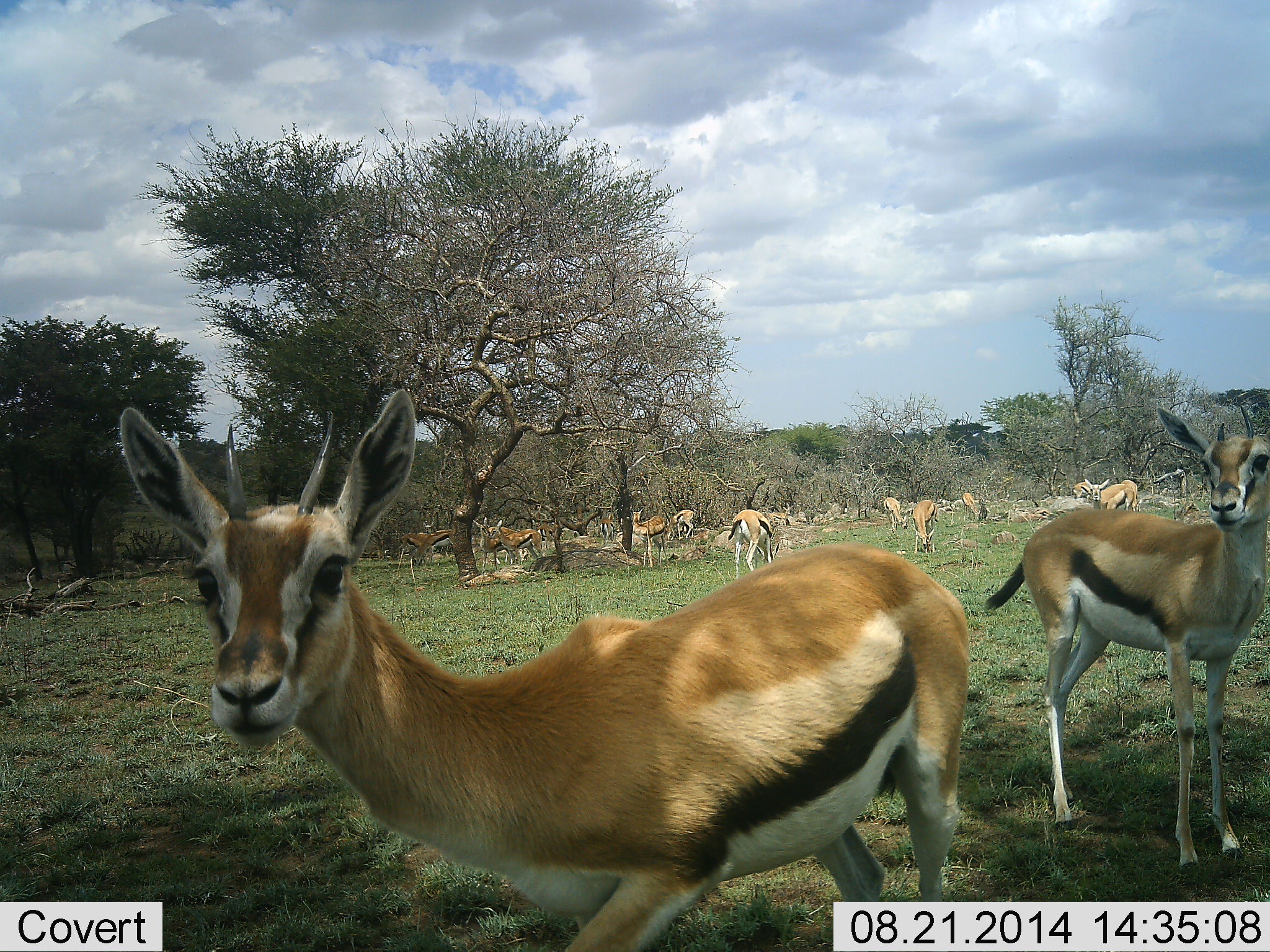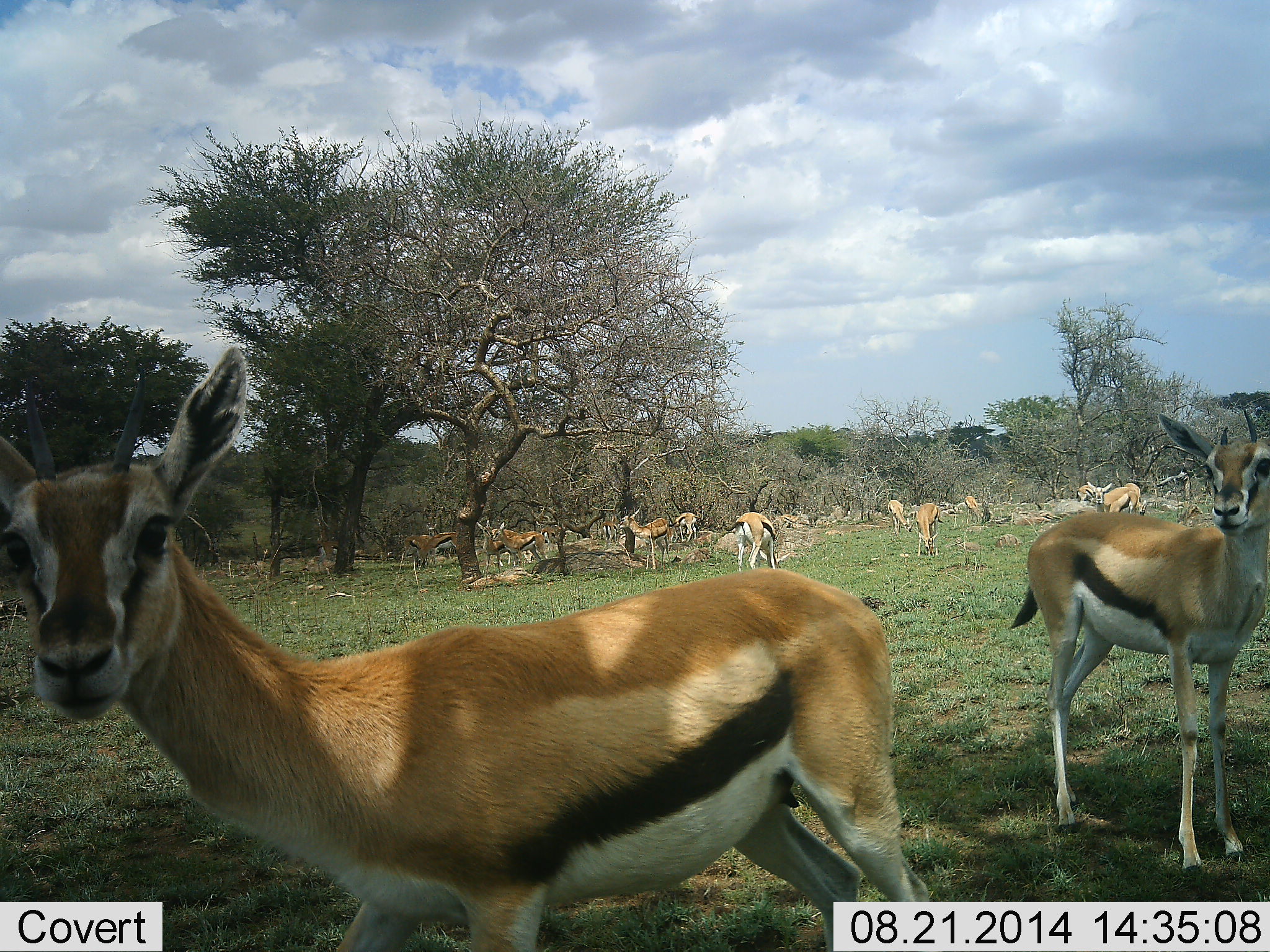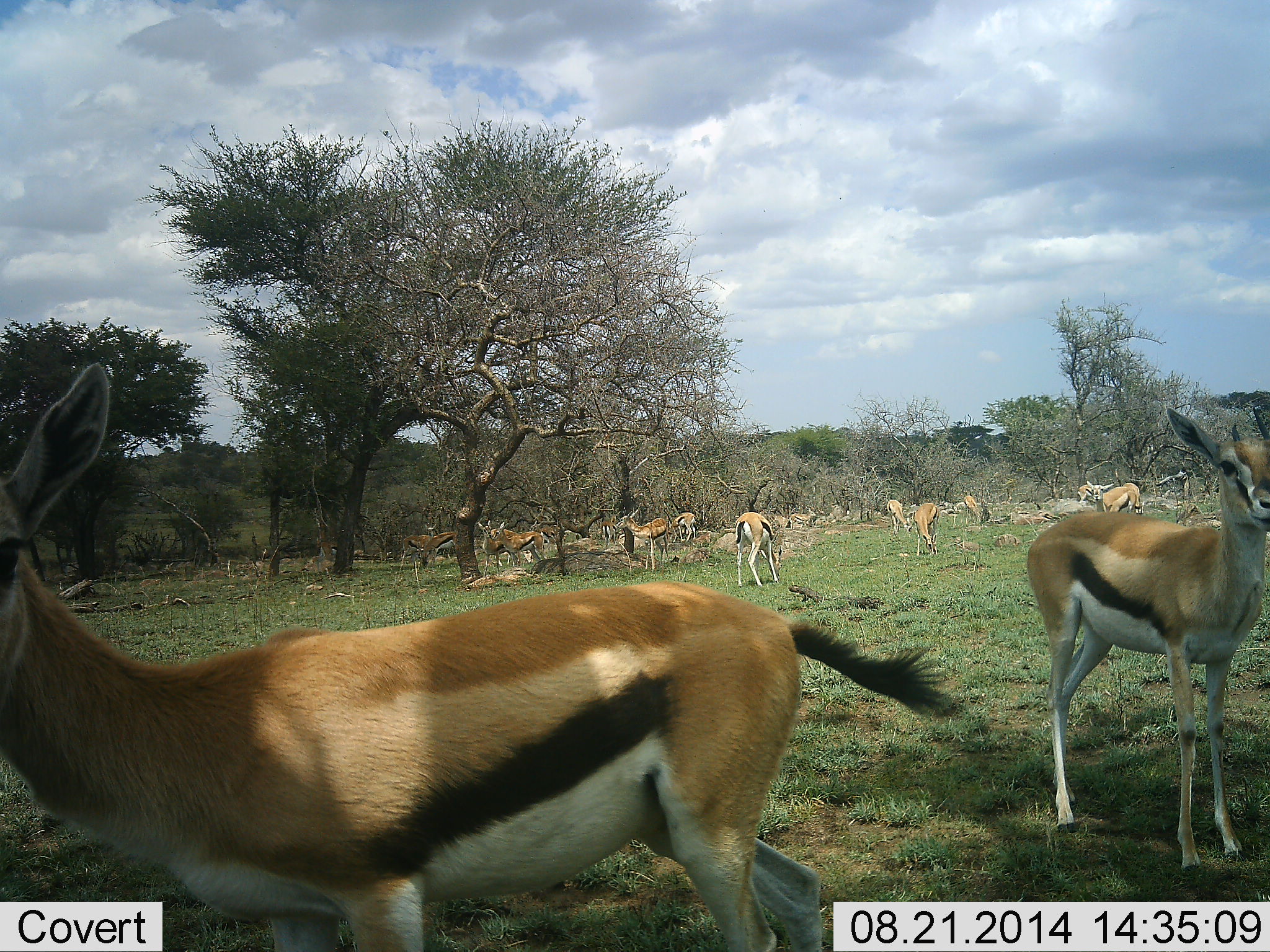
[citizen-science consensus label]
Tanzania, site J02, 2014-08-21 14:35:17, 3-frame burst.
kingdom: Animalia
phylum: Chordata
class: Mammalia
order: Artiodactyla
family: Bovidae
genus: Eudorcas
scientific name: Eudorcas thomsonii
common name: thomson's gazelle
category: gazellethomsons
Gazellethomsons (thomson's gazelle) (Eudorcas thomsonii), count 11-50. Behavior (volunteer vote fractions): standing 100%, resting 40%, moving 50%, interacting 20%. Young present (vote fraction): 10%. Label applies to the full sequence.